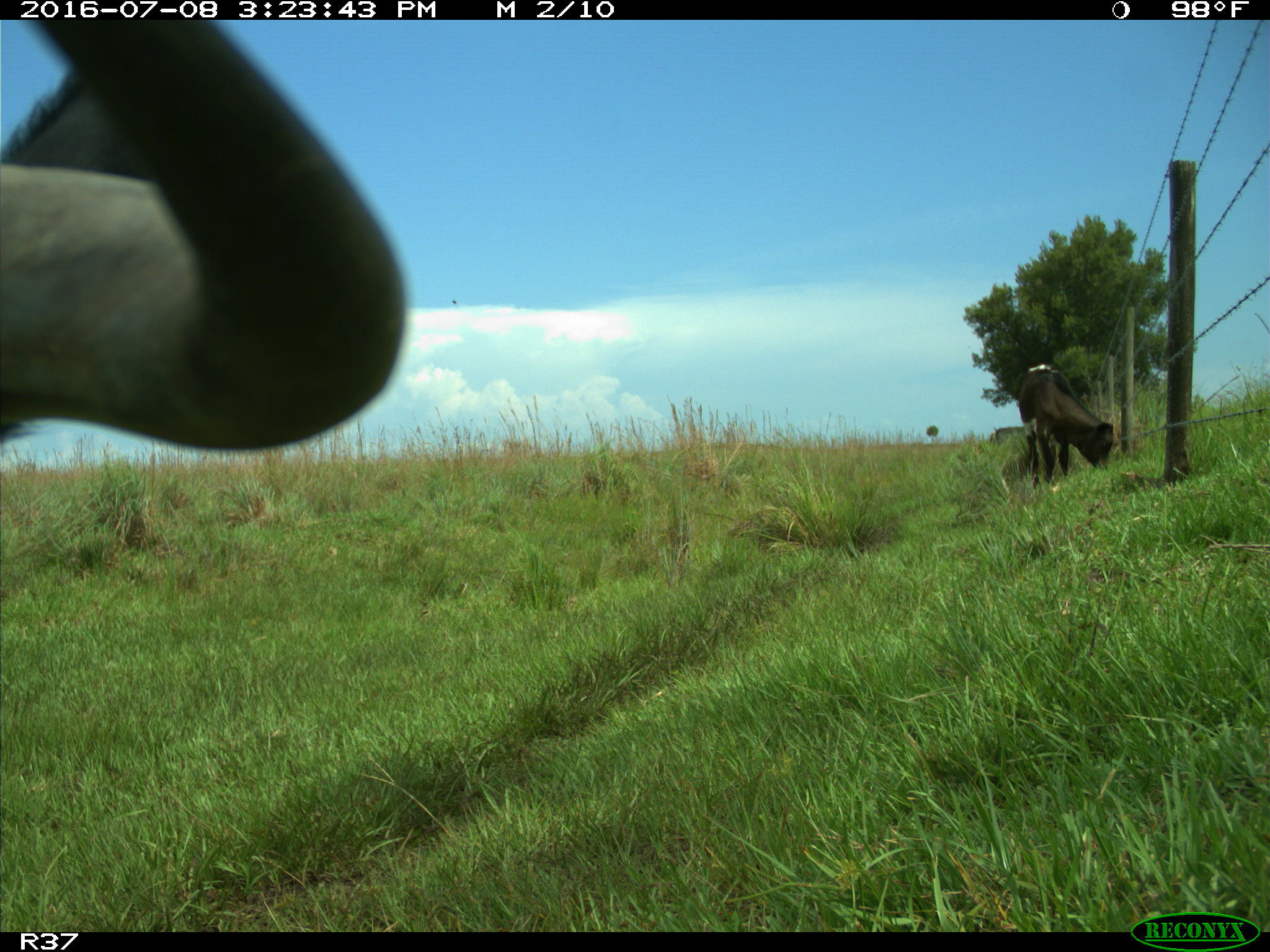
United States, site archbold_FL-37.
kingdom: Animalia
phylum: Chordata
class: Mammalia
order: Artiodactyla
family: Bovidae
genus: Bos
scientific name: Bos taurus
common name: domestic cow